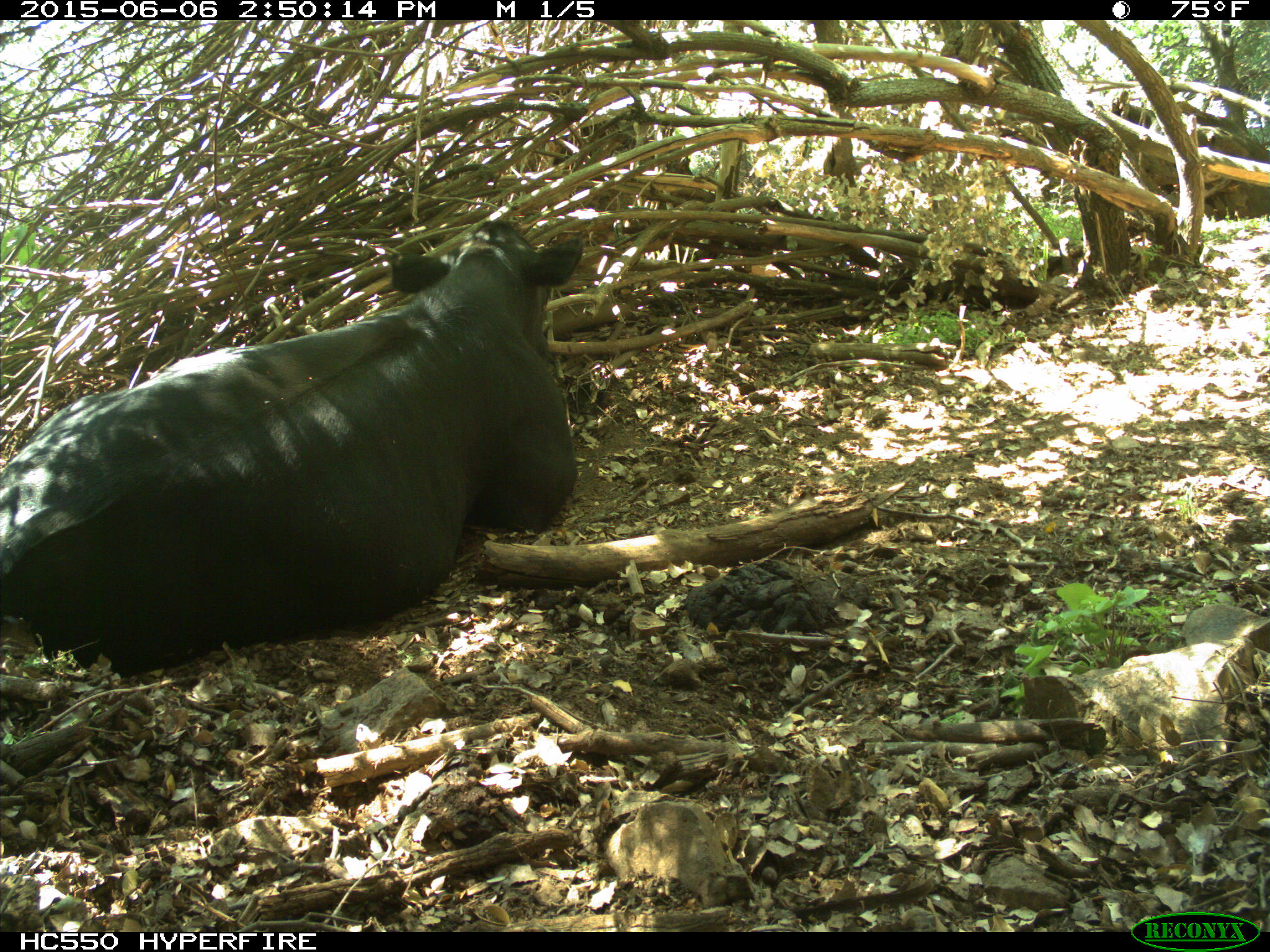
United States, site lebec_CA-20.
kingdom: Animalia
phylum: Chordata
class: Mammalia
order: Artiodactyla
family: Bovidae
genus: Bos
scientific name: Bos taurus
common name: domestic cow